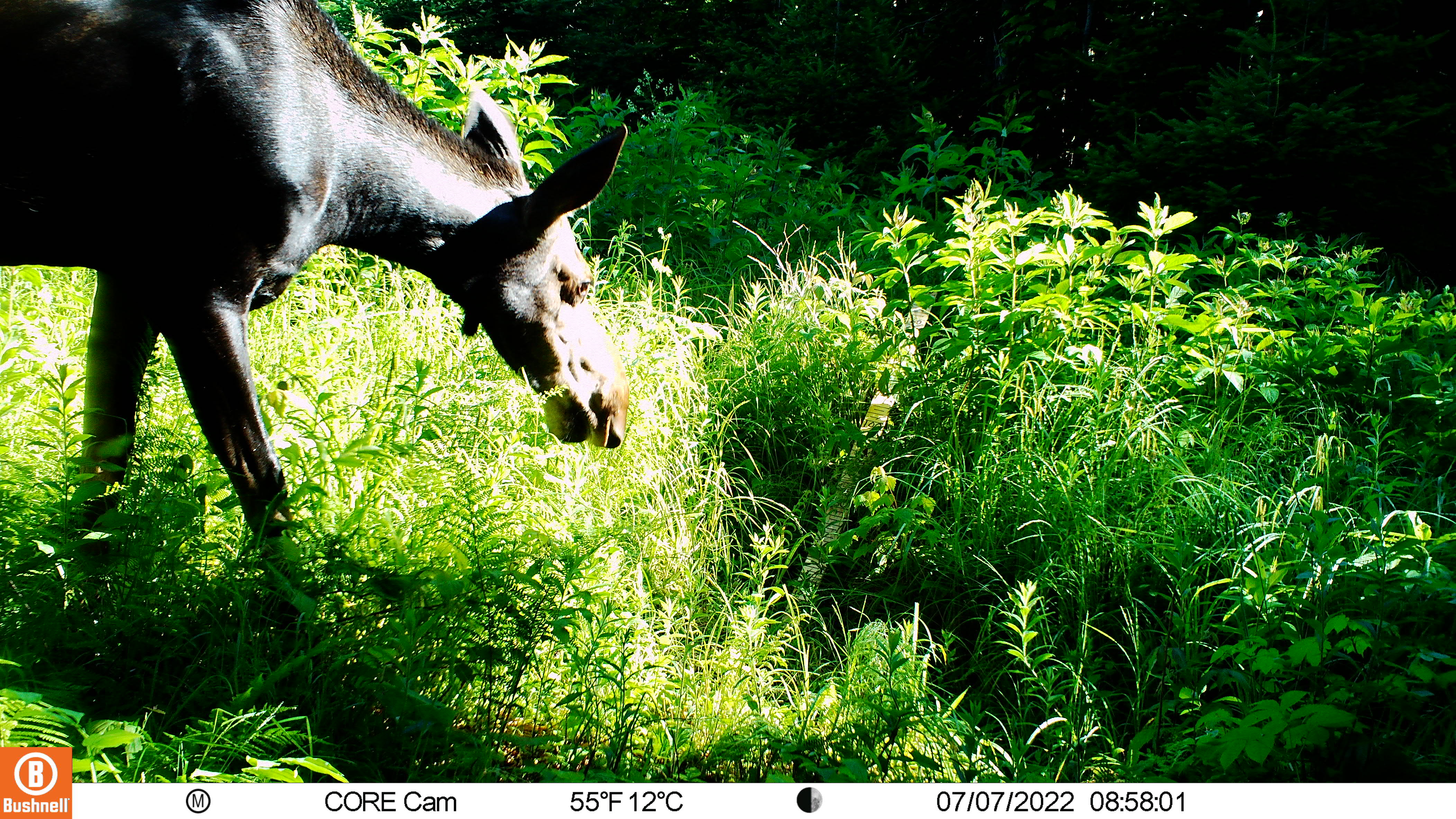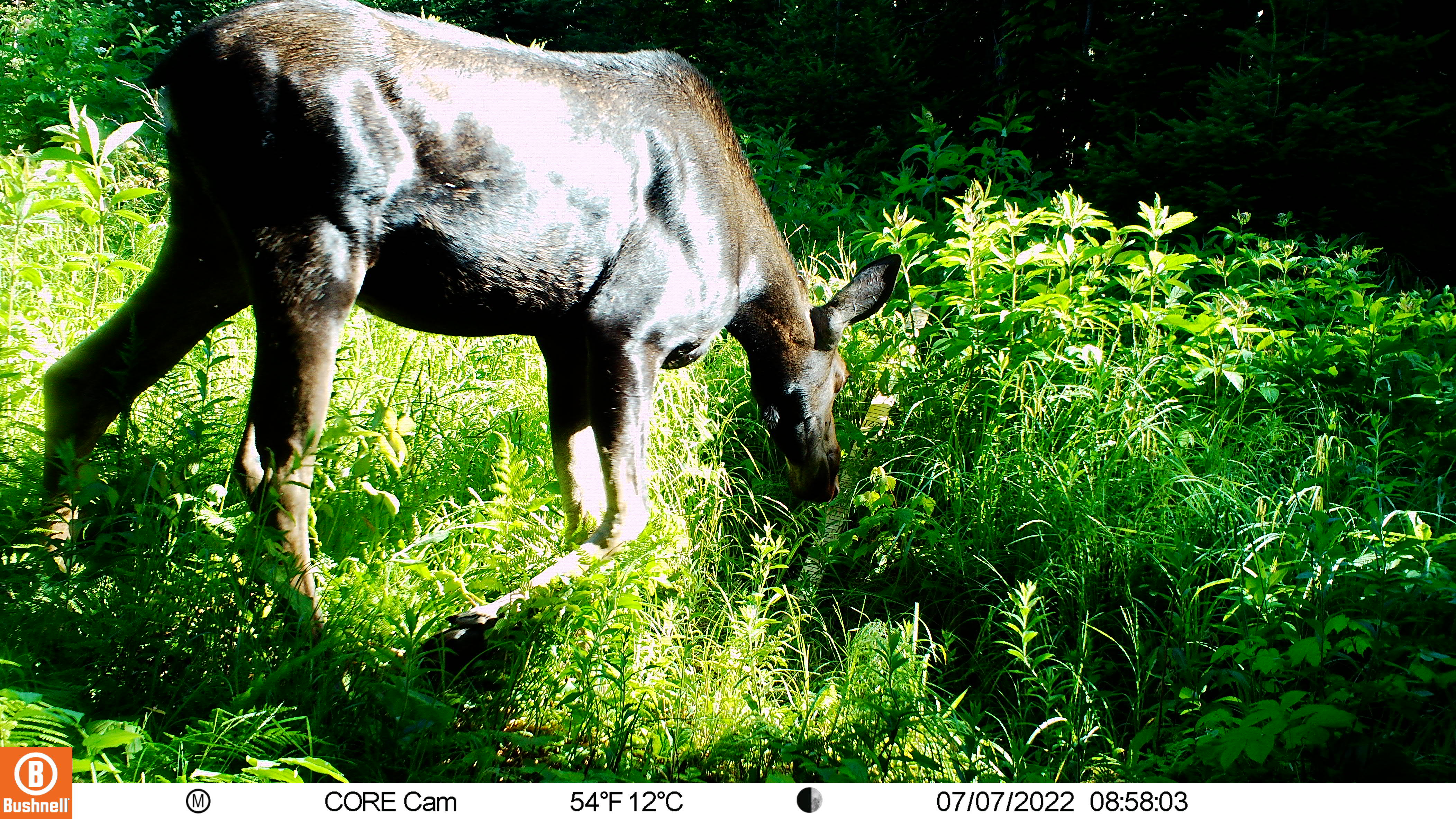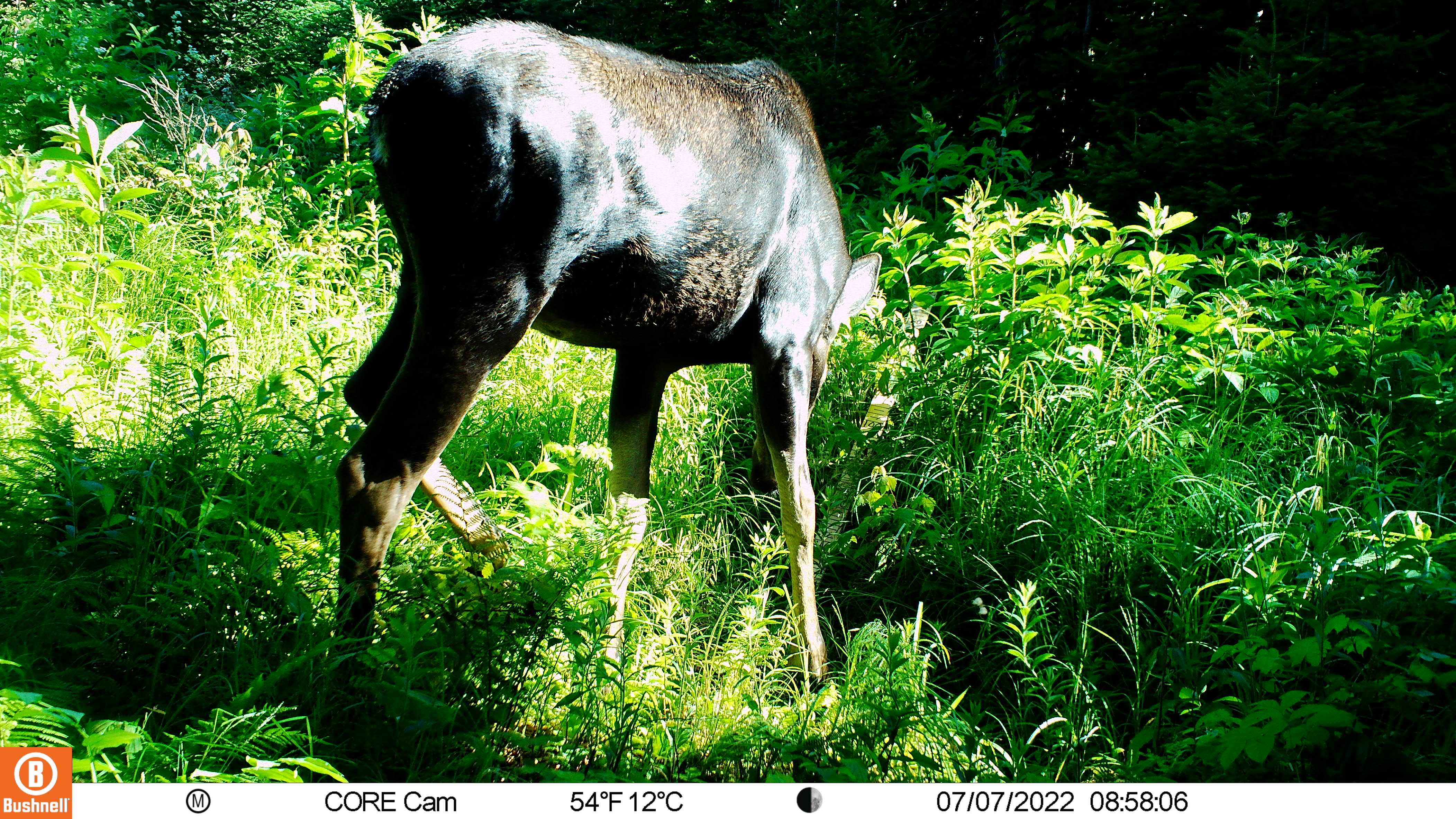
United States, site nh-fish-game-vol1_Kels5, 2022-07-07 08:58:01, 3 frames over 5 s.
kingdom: Animalia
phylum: Chordata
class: Mammalia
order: Artiodactyla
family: Cervidae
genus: Alces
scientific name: Alces alces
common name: moose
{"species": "moose (Alces alces)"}